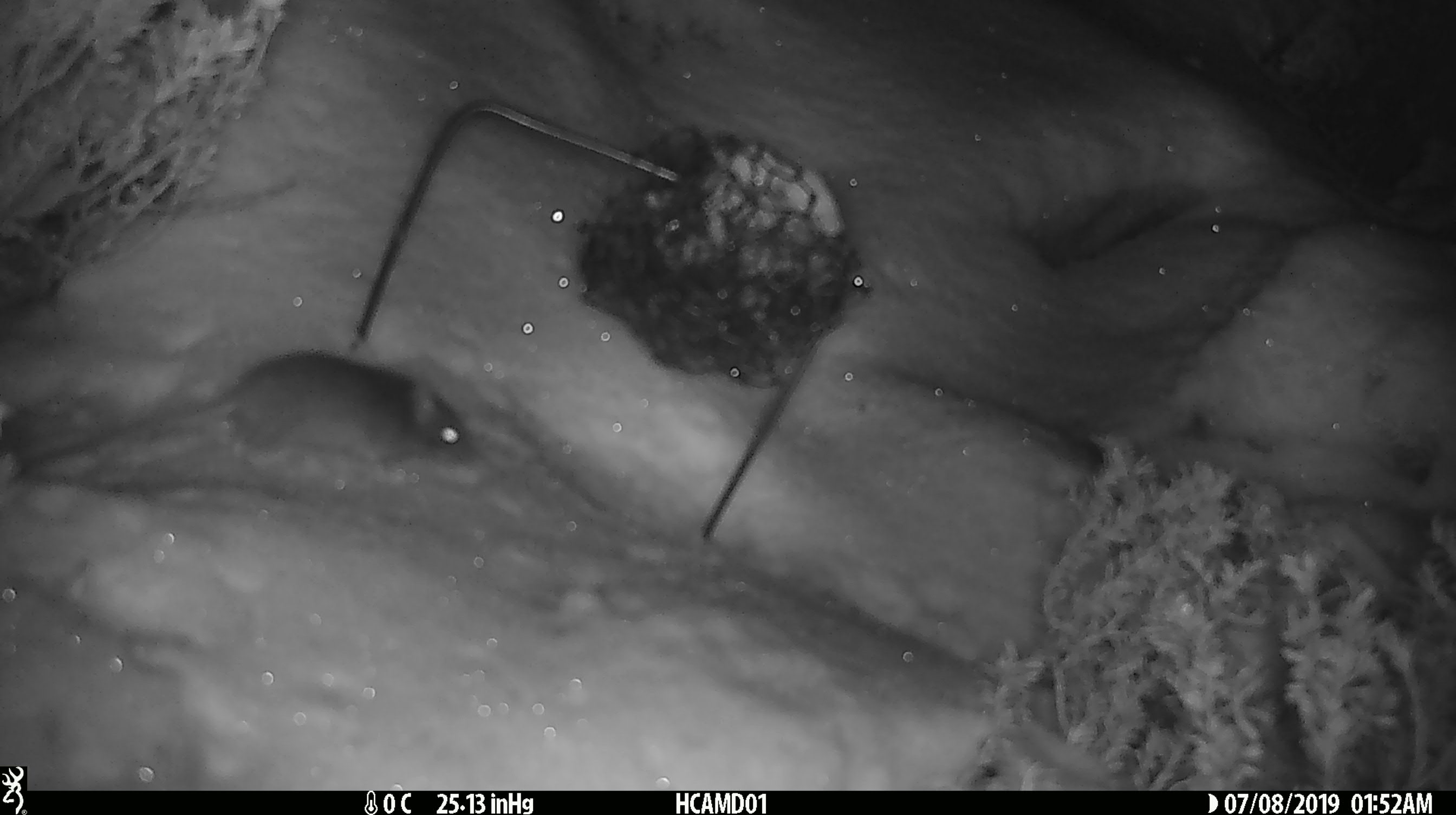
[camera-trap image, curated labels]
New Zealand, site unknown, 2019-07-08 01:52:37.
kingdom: Animalia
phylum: Chordata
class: Mammalia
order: Rodentia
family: Muridae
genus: Mus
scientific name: Mus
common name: mouse